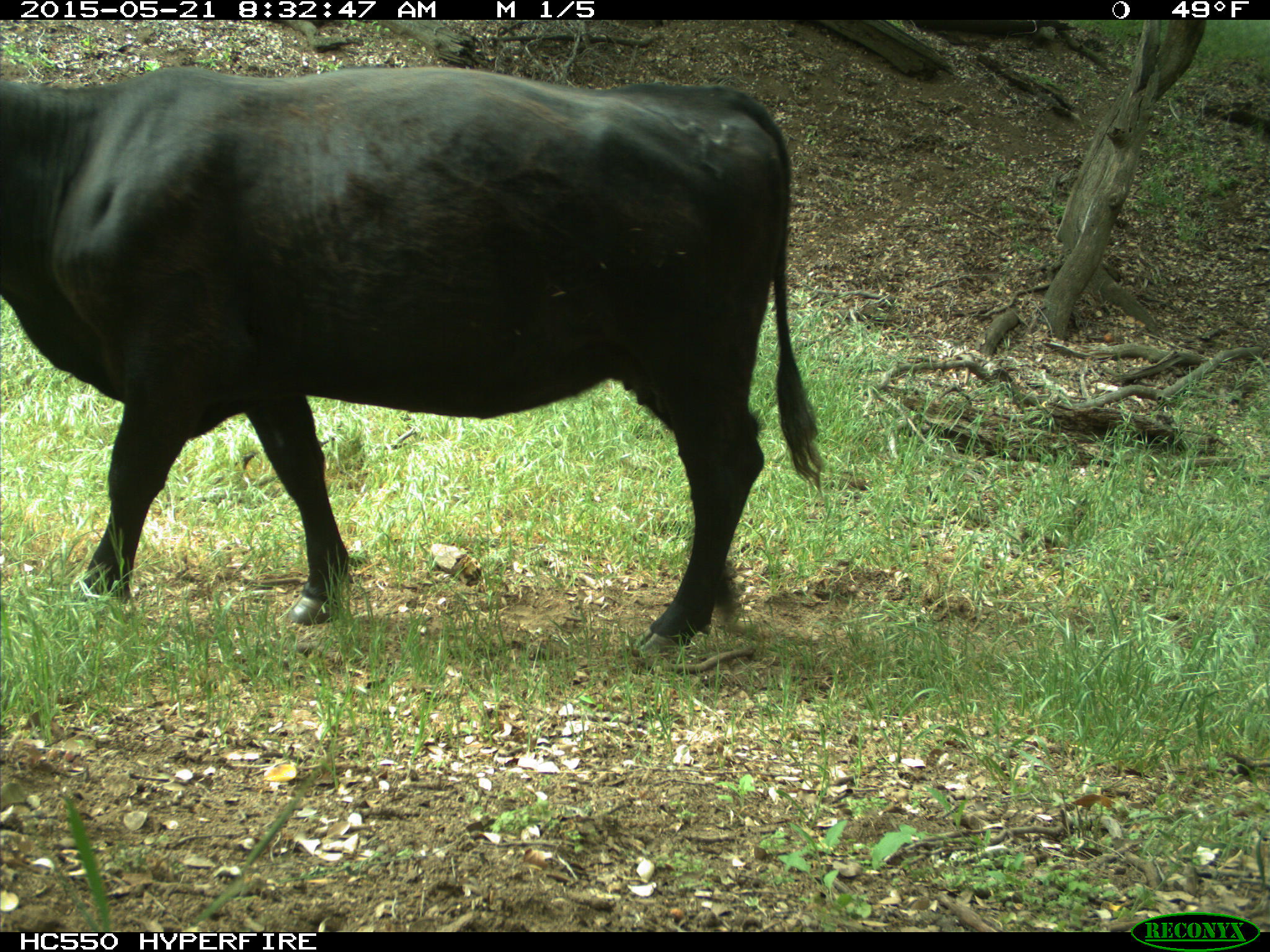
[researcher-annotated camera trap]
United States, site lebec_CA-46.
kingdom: Animalia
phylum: Chordata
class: Mammalia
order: Artiodactyla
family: Bovidae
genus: Bos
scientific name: Bos taurus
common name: domestic cow